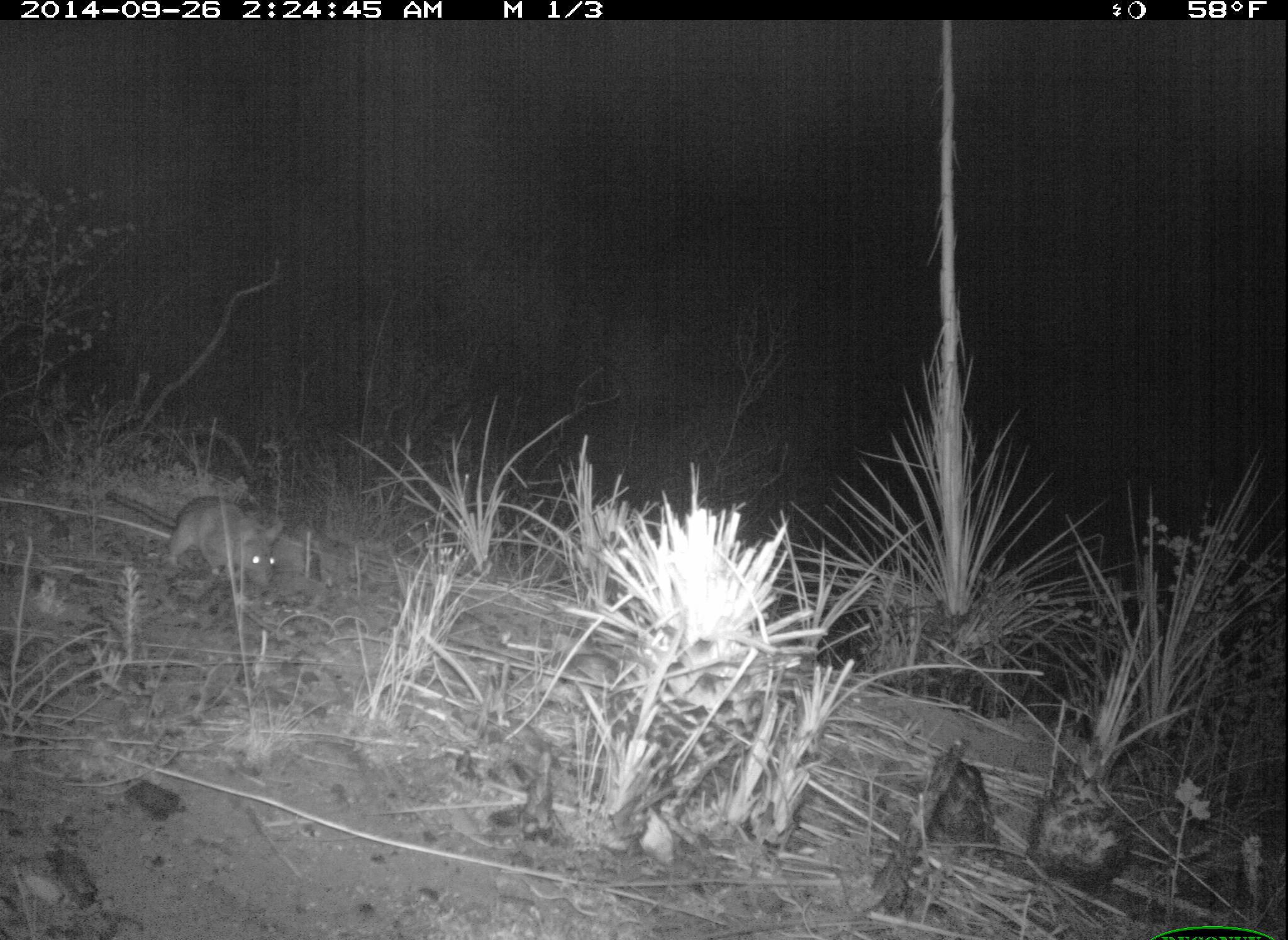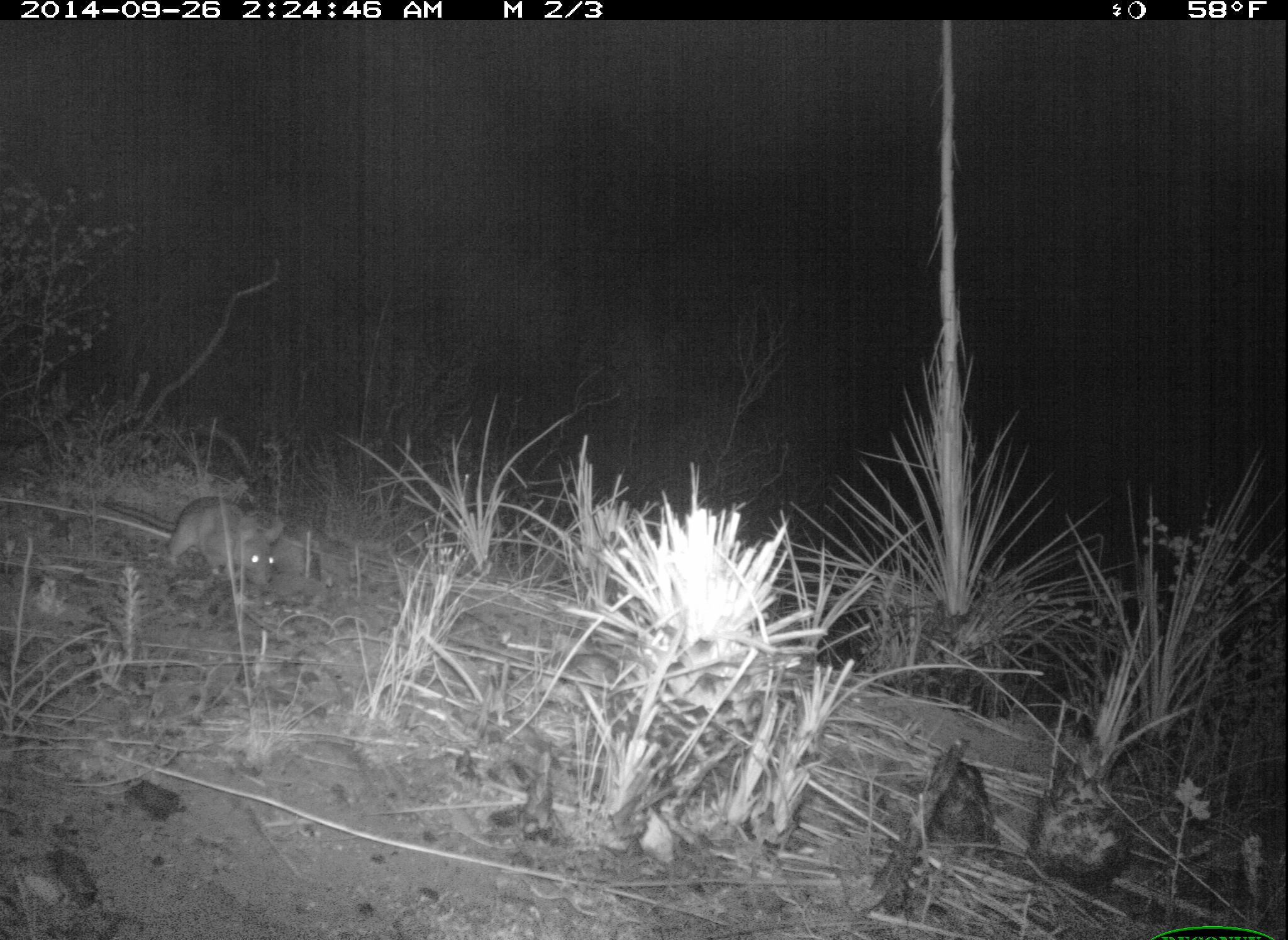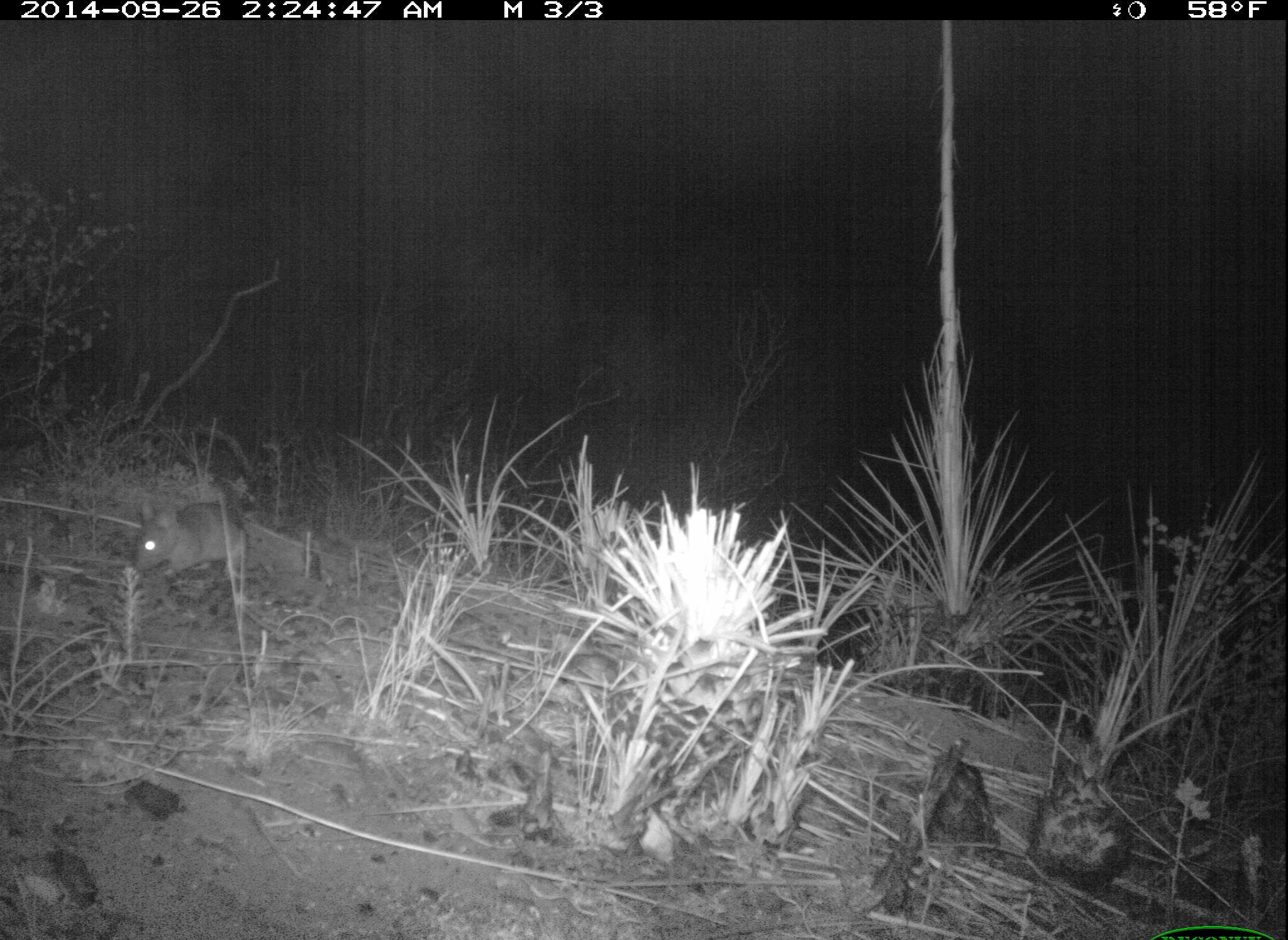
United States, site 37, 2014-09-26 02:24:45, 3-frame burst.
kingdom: Animalia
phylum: Chordata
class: Mammalia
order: Rodentia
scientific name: Rodentia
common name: rodent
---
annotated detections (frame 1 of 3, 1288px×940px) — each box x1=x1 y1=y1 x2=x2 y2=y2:
rodent: x1=104 y1=490 x2=288 y2=591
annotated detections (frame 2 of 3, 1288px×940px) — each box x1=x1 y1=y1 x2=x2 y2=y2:
rodent: x1=97 y1=496 x2=287 y2=587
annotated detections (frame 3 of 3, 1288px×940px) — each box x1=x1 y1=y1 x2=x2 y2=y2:
rodent: x1=134 y1=500 x2=250 y2=582